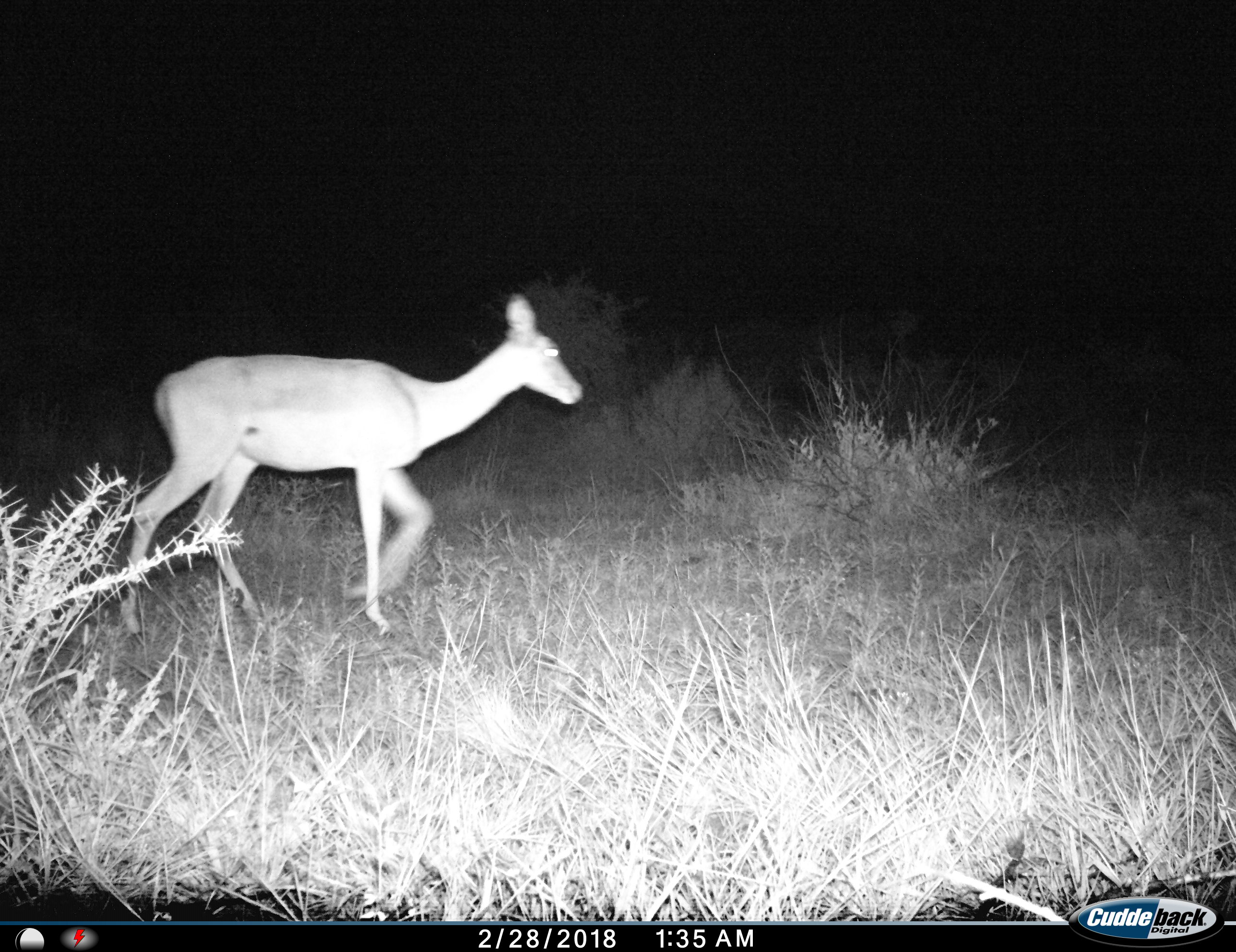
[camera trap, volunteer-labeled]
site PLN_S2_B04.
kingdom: Animalia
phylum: Chordata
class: Mammalia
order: Artiodactyla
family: Bovidae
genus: Aepyceros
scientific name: Aepyceros melampus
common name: impala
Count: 1.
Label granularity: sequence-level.